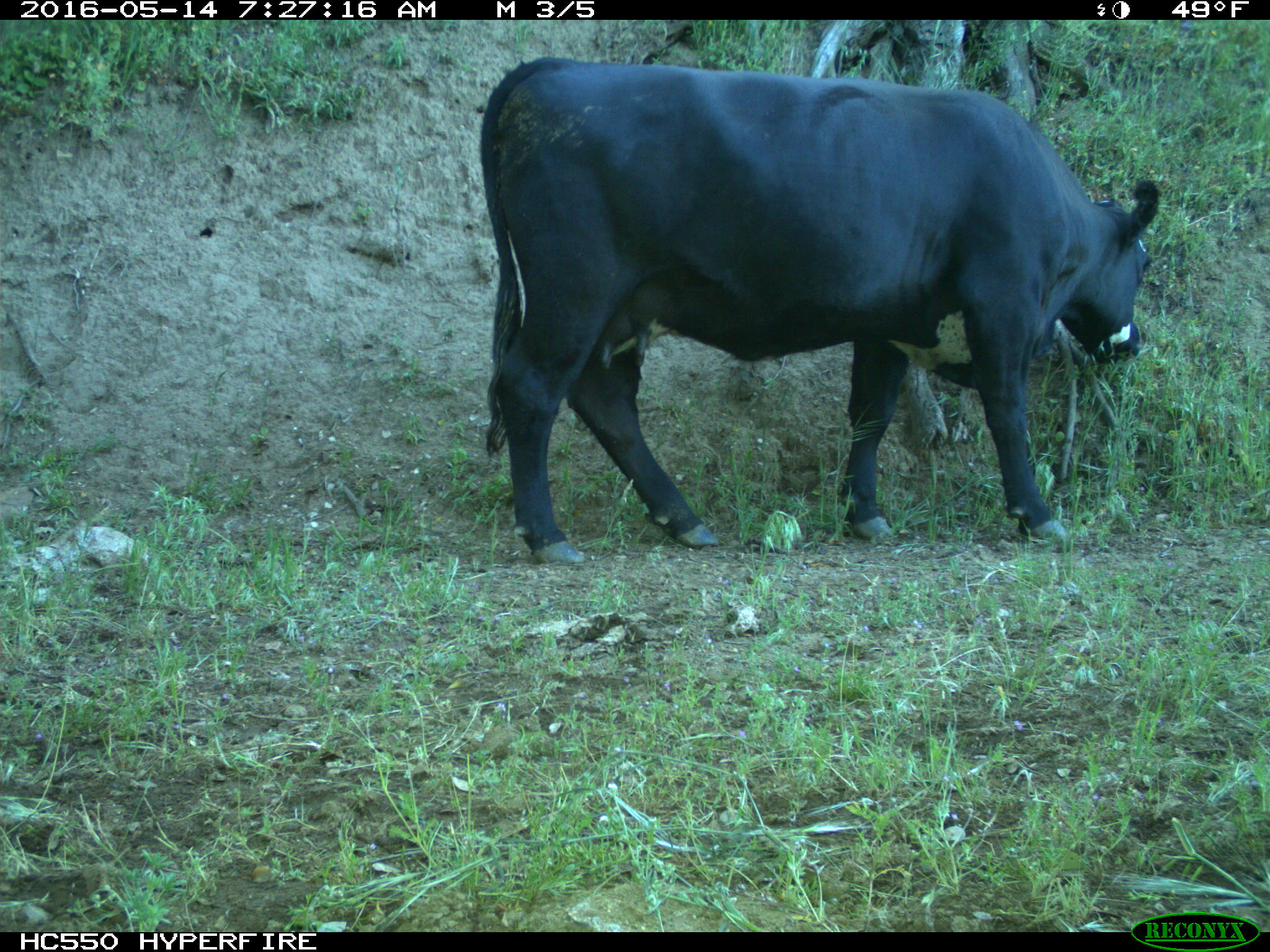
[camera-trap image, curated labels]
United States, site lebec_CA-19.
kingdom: Animalia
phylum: Chordata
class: Mammalia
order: Artiodactyla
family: Bovidae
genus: Bos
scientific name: Bos taurus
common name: domestic cow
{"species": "Bos taurus (domestic cow)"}